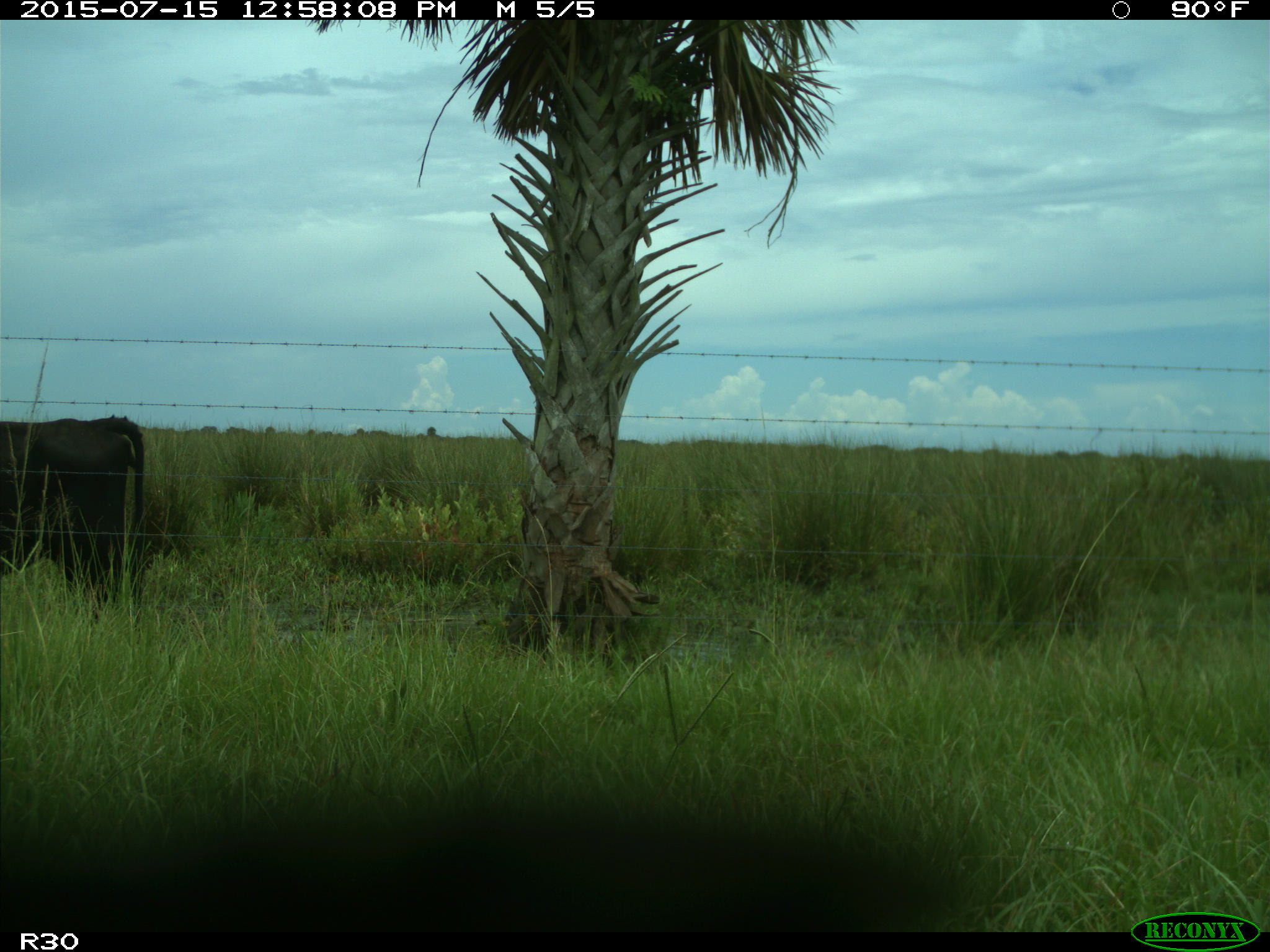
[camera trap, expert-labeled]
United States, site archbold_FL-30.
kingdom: Animalia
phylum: Chordata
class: Mammalia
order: Artiodactyla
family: Bovidae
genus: Bos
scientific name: Bos taurus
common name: domestic cow